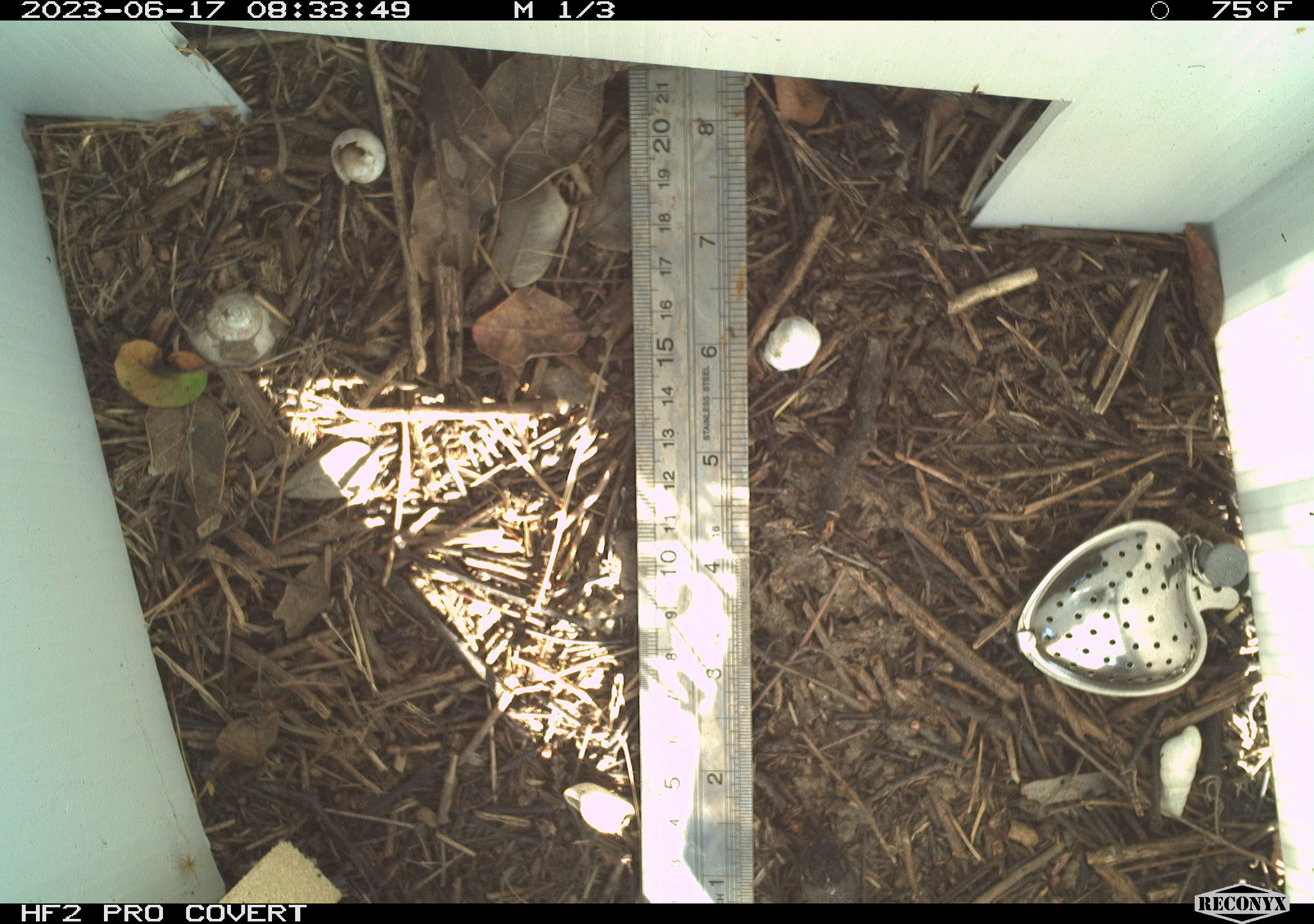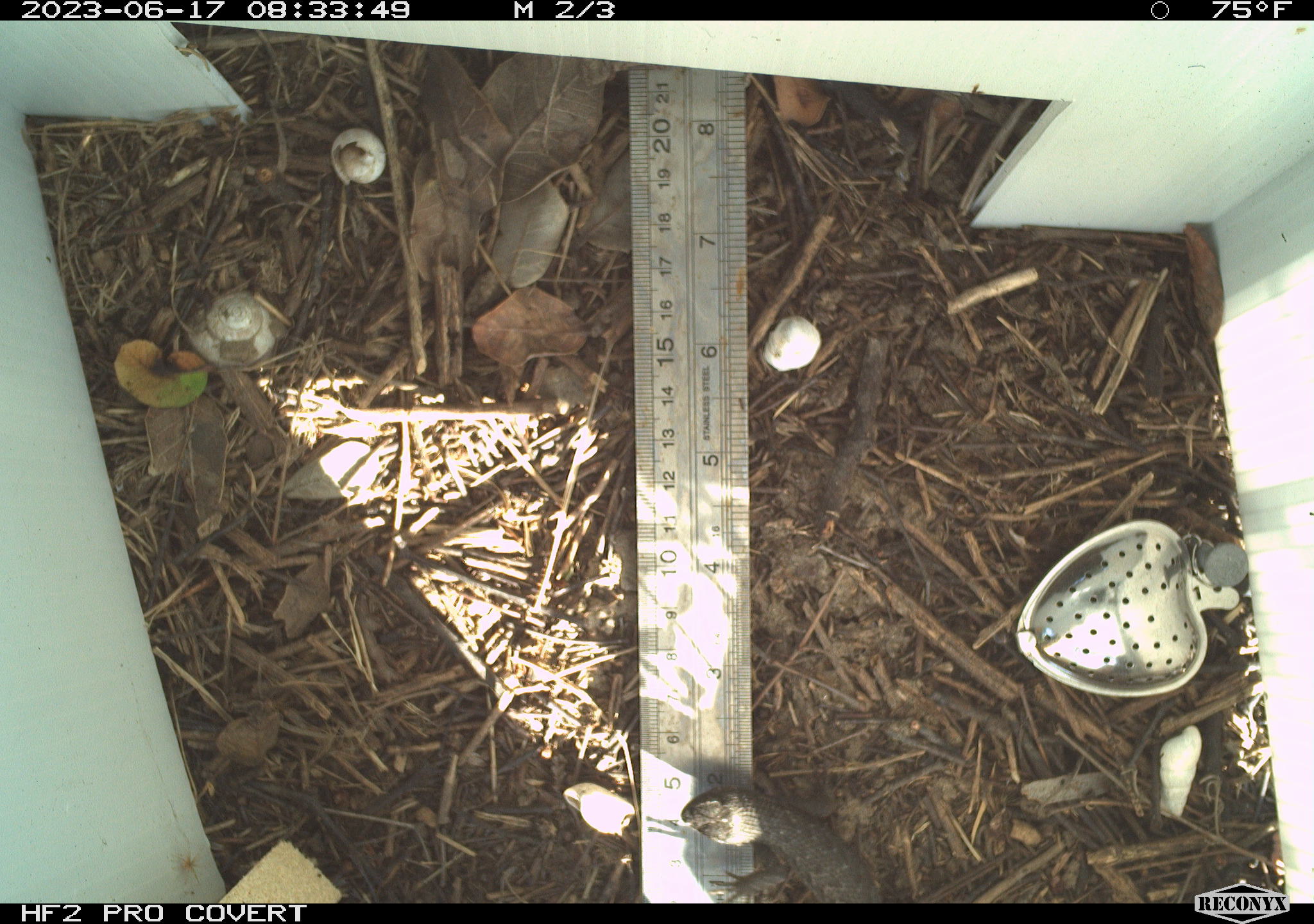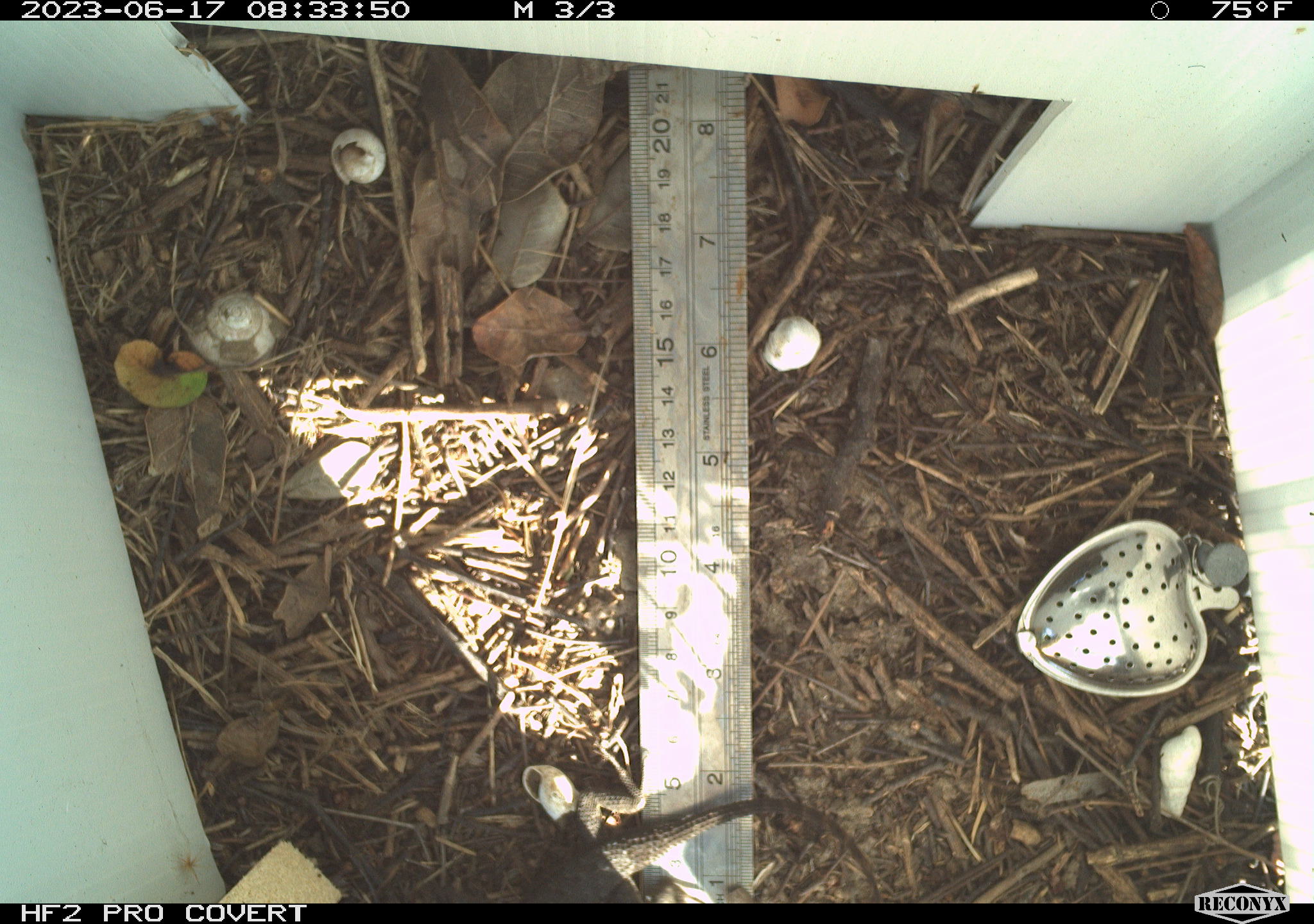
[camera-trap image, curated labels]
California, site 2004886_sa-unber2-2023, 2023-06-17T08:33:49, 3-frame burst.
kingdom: Animalia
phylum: Chordata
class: Reptilia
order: Squamata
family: Phrynosomatidae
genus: Sceloporus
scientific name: Sceloporus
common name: spiny lizards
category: sceloporus species